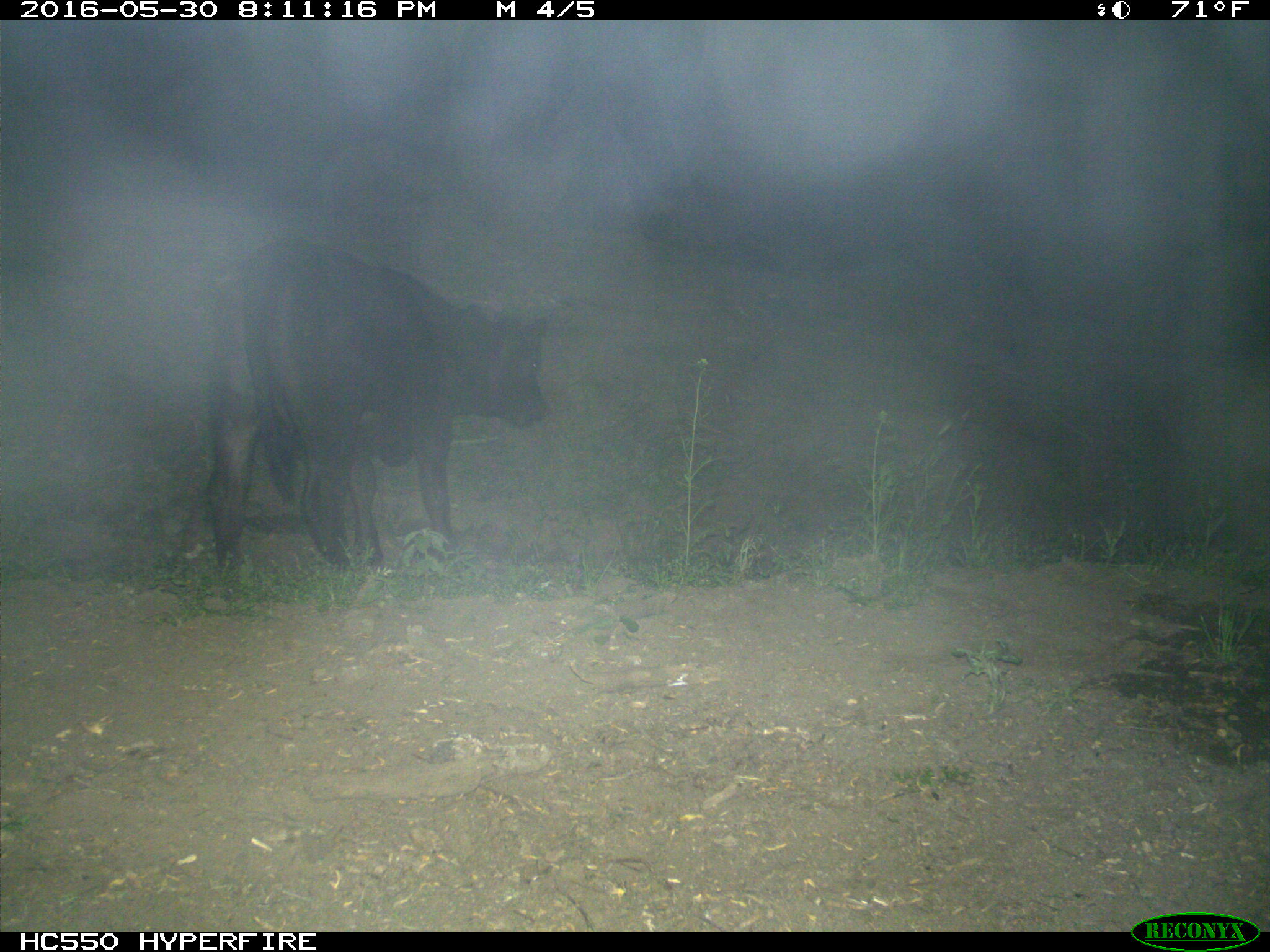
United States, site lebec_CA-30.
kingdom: Animalia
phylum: Chordata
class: Mammalia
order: Artiodactyla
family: Bovidae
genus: Bos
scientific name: Bos taurus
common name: domestic cow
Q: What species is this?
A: Bos taurus (domestic cow).